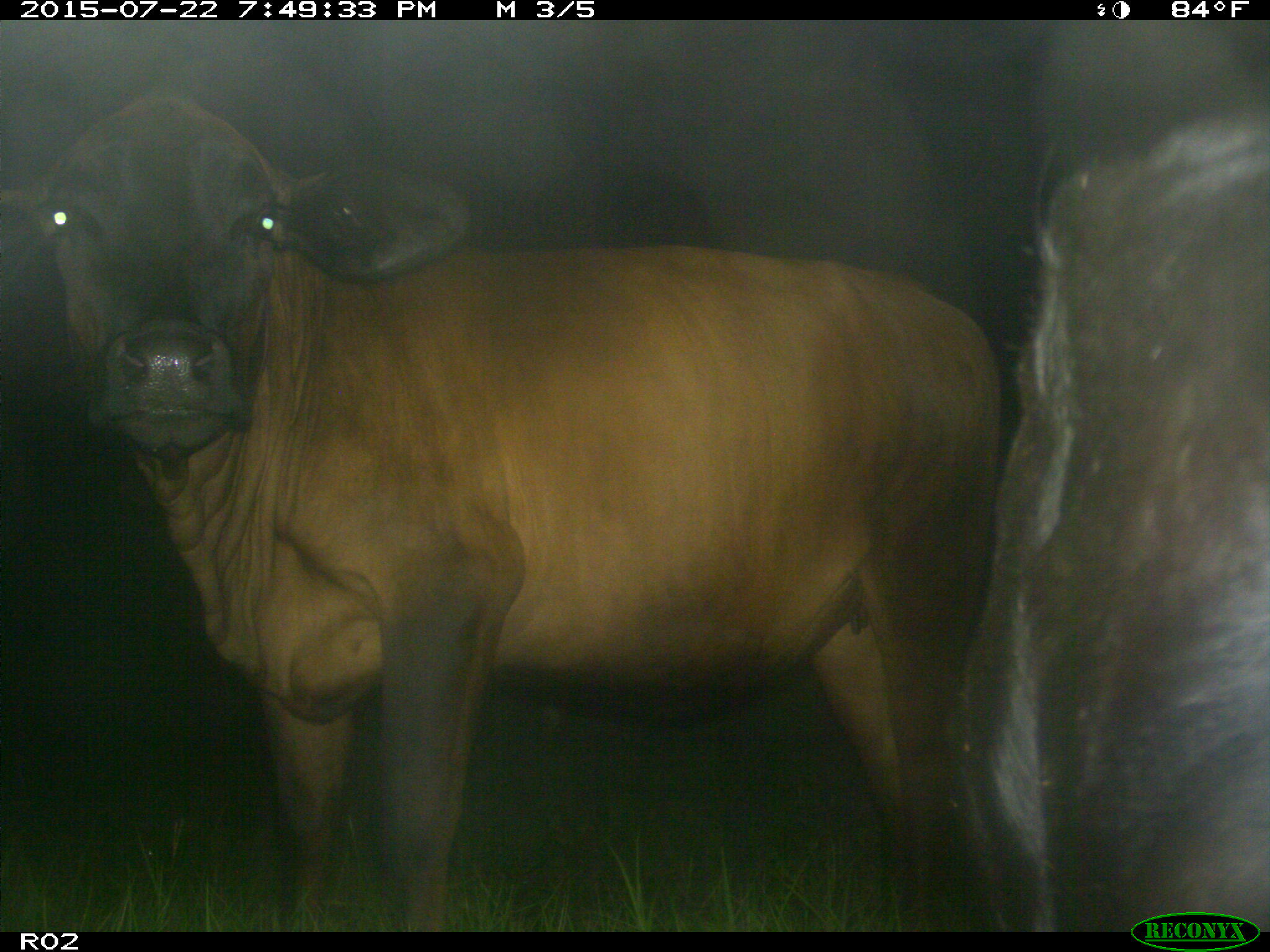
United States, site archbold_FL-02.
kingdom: Animalia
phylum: Chordata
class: Mammalia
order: Artiodactyla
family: Bovidae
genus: Bos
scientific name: Bos taurus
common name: domestic cow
Bos taurus (domestic cow).